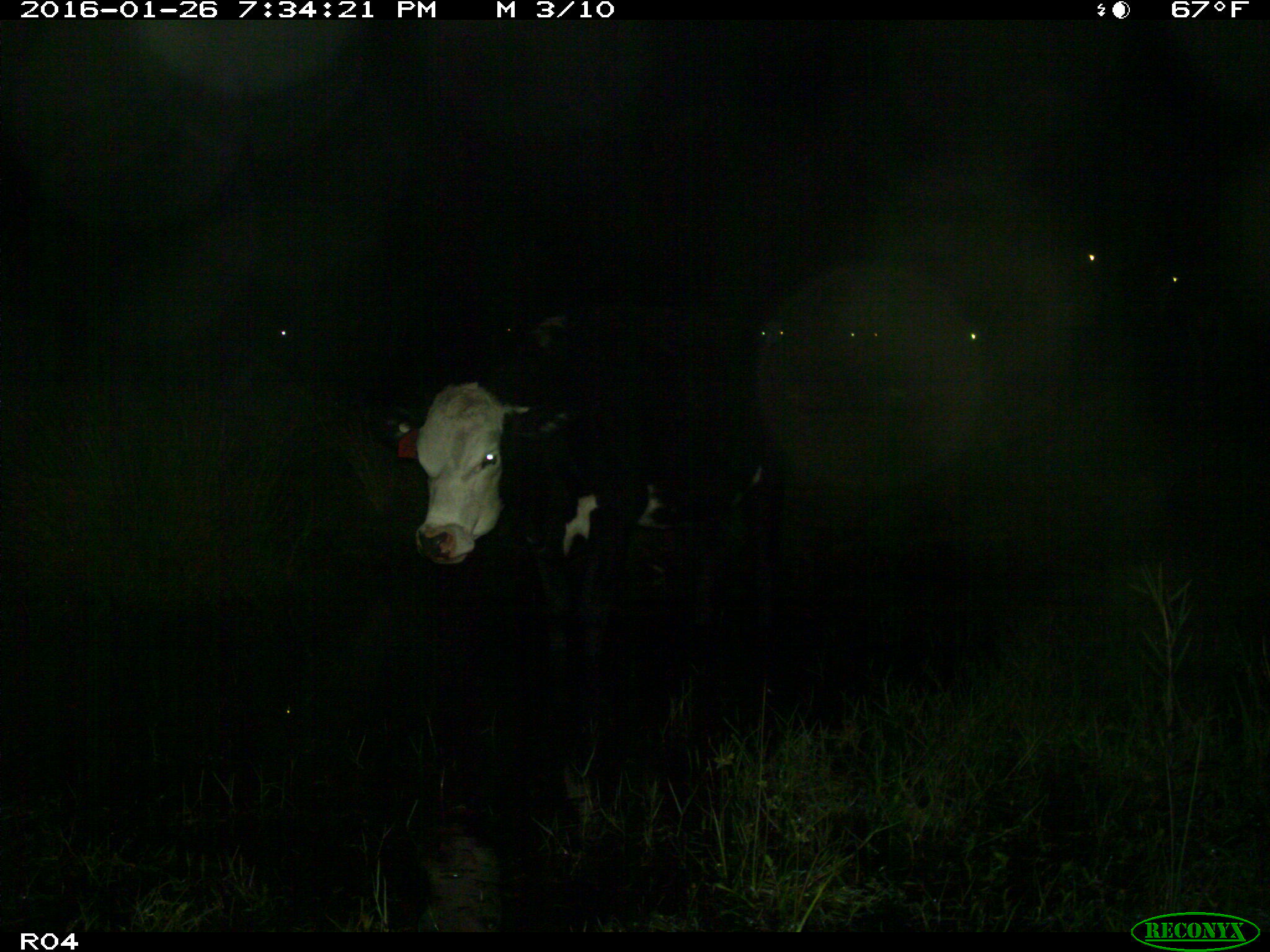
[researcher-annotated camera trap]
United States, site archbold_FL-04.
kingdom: Animalia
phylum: Chordata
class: Mammalia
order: Artiodactyla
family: Bovidae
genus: Bos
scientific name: Bos taurus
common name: domestic cow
Bos taurus (domestic cow).